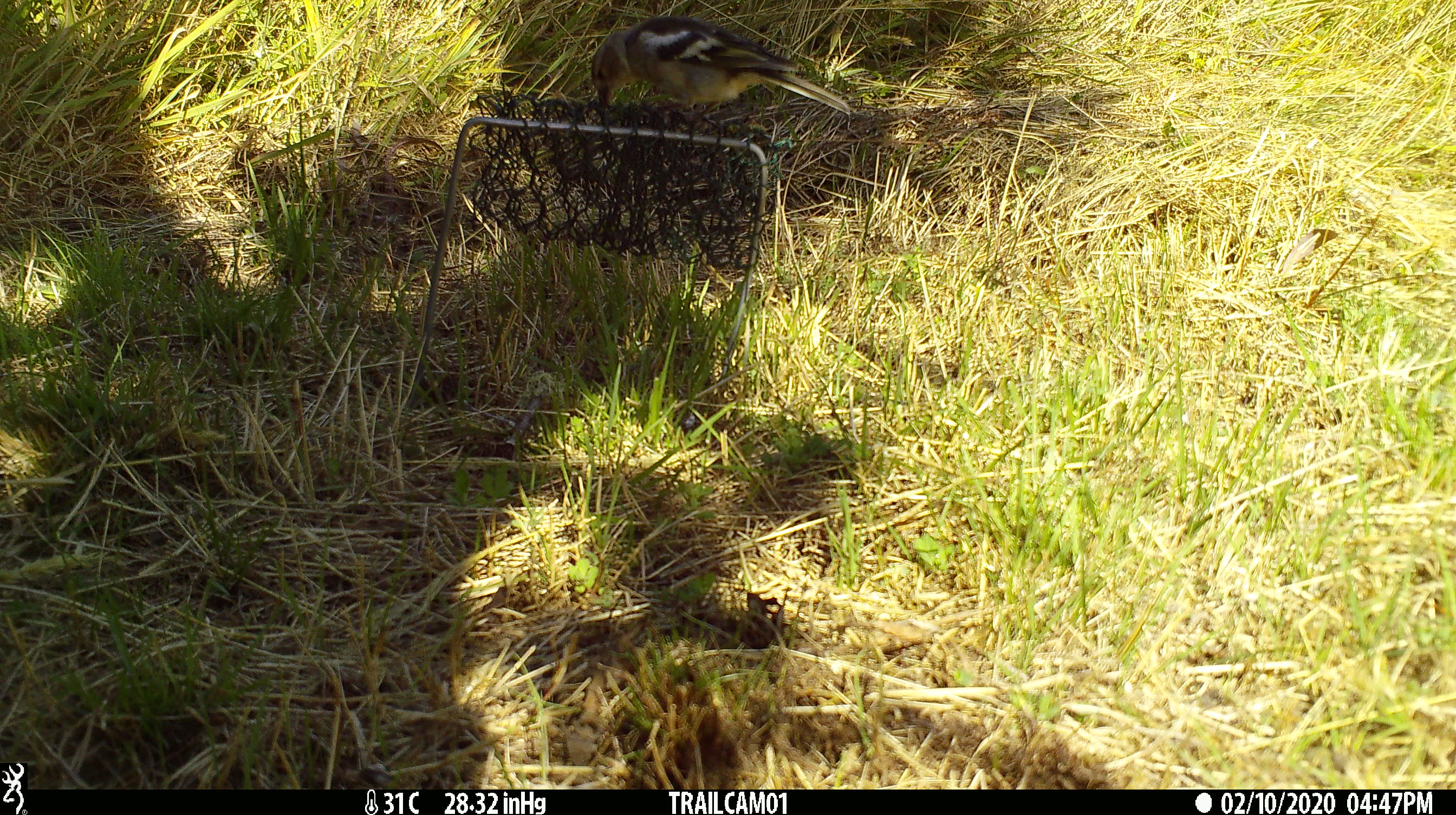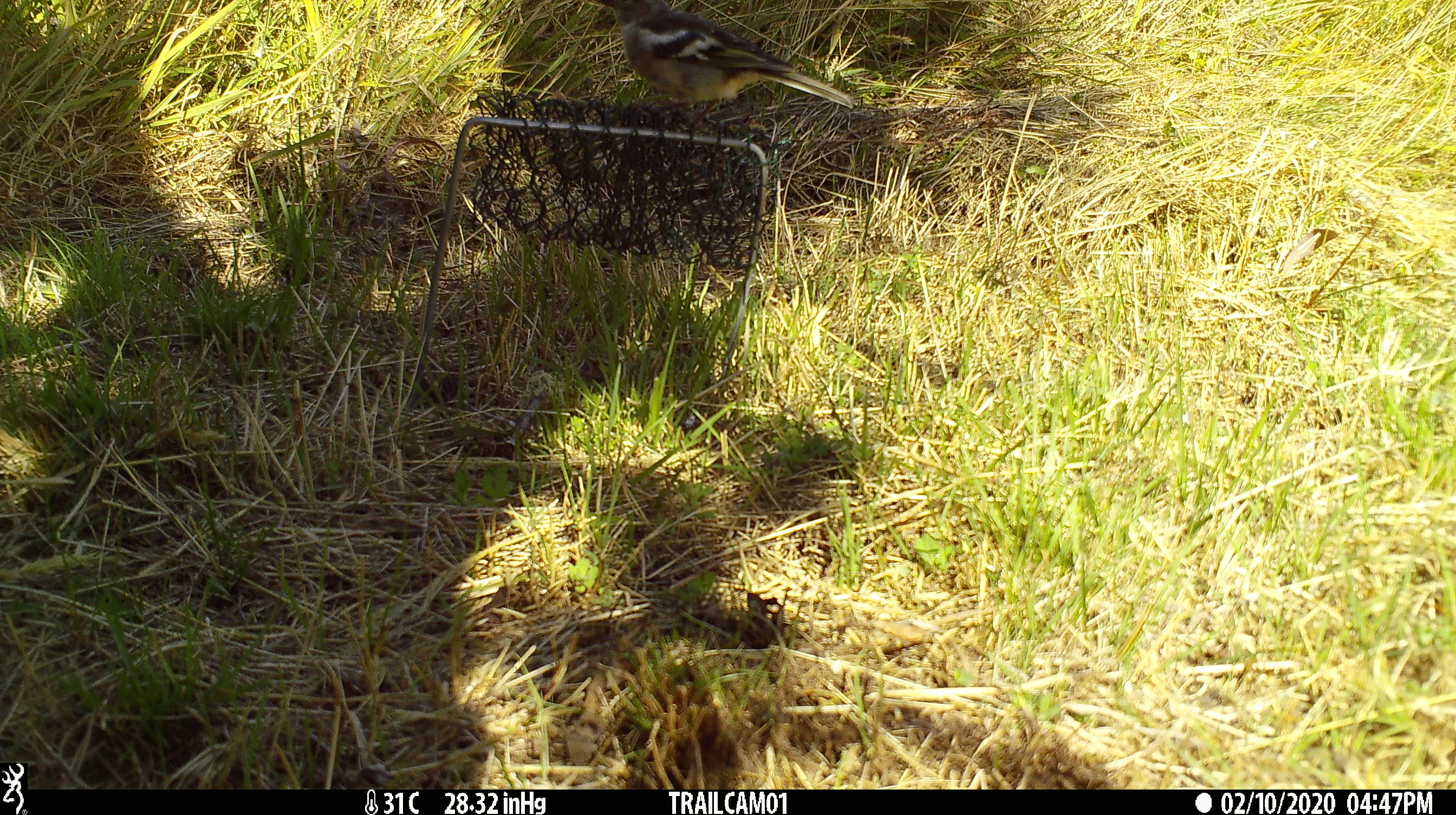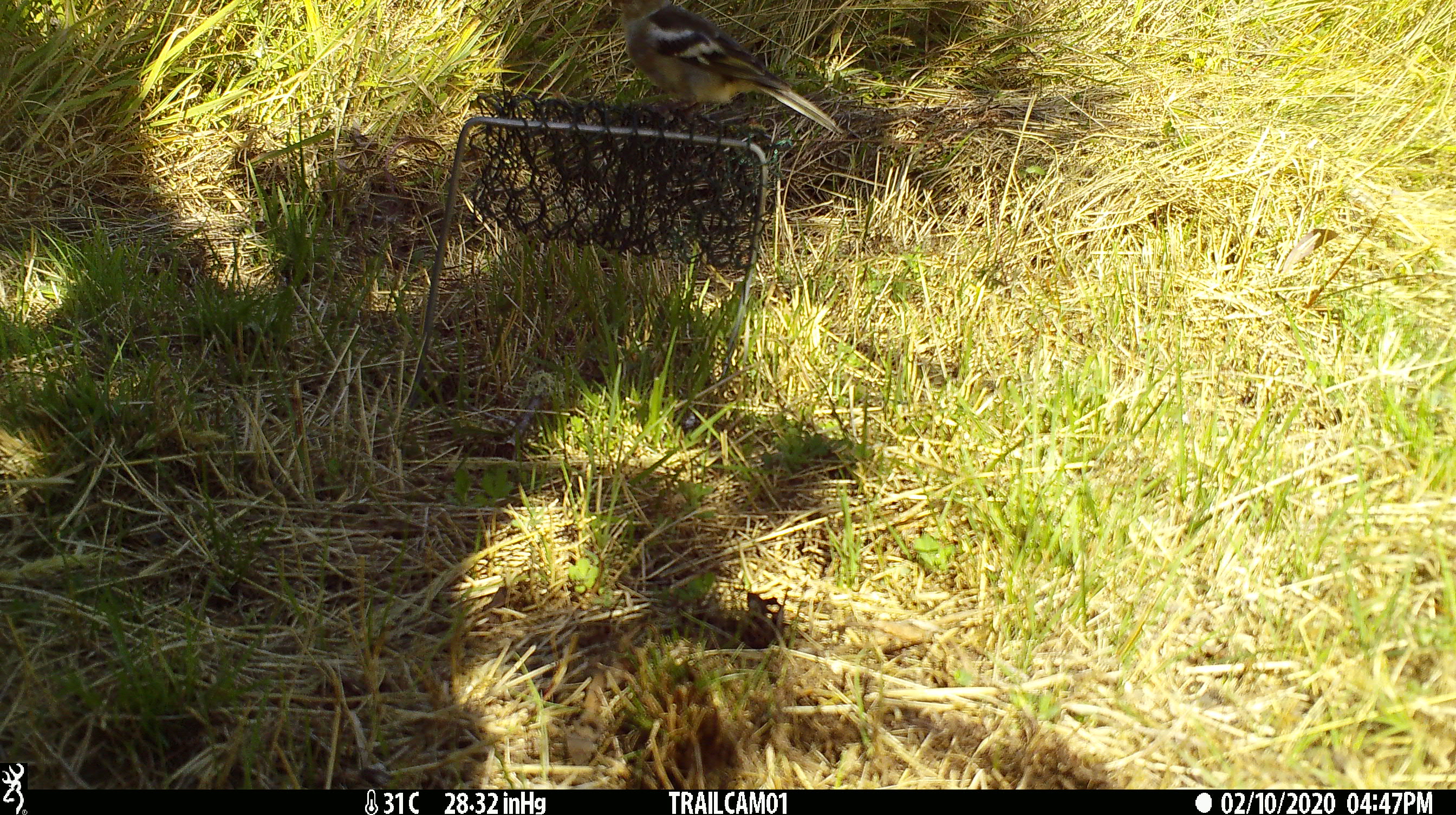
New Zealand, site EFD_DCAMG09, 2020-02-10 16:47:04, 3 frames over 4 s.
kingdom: Animalia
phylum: Chordata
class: Aves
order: Passeriformes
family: Fringillidae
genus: Fringilla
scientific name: Fringilla coelebs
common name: common chaffinch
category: chaffinch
Chaffinch (common chaffinch) (Fringilla coelebs).